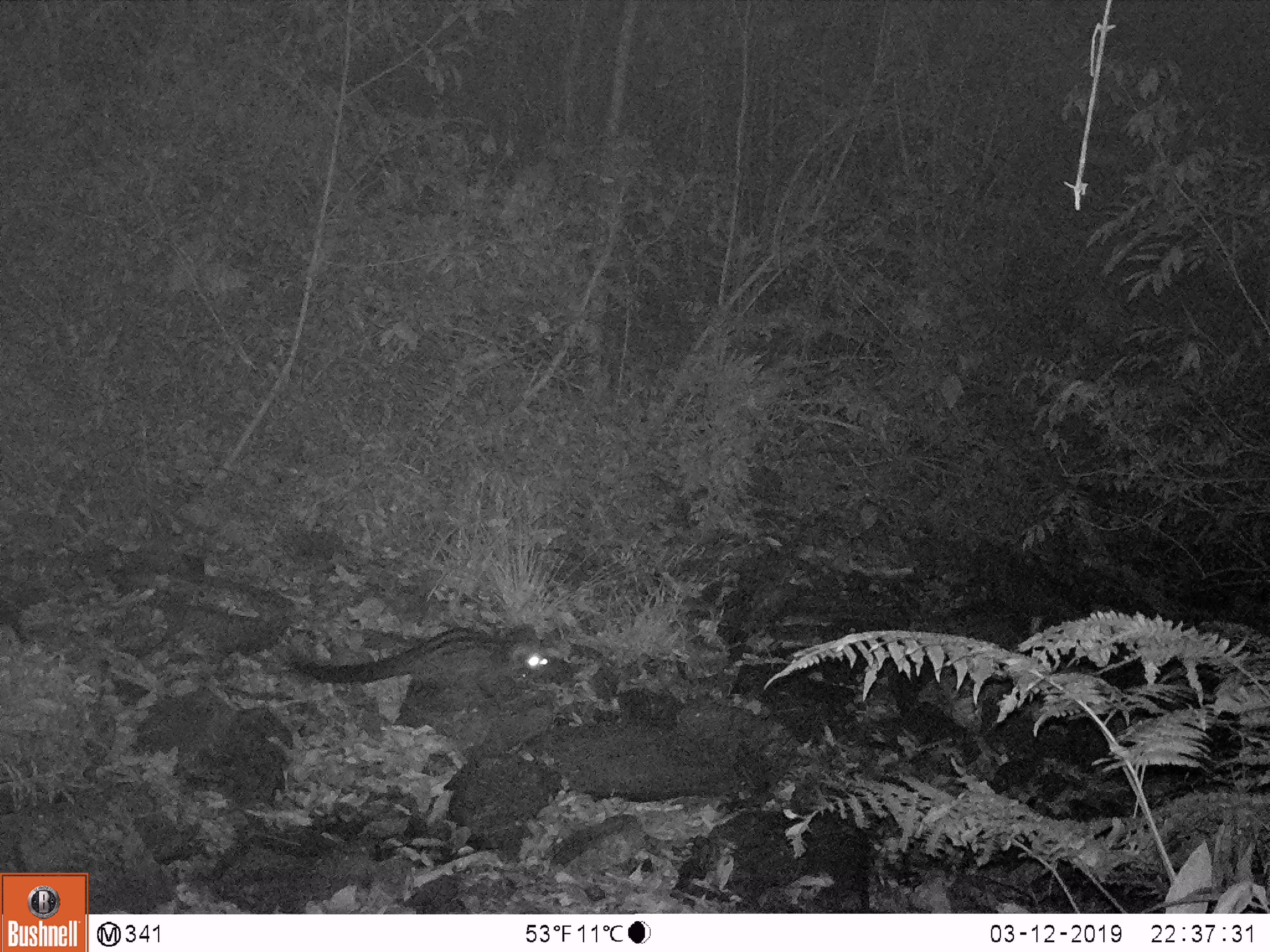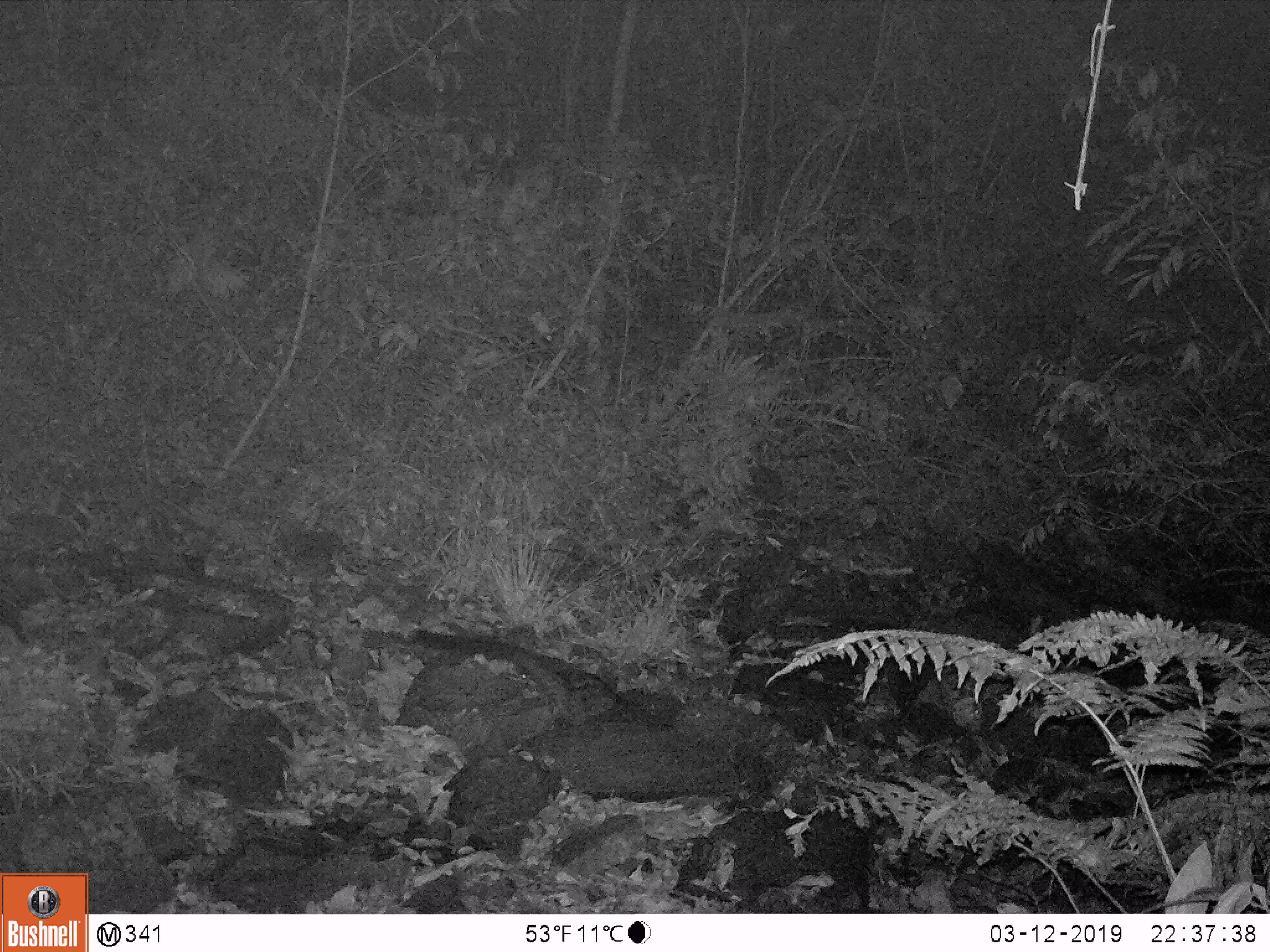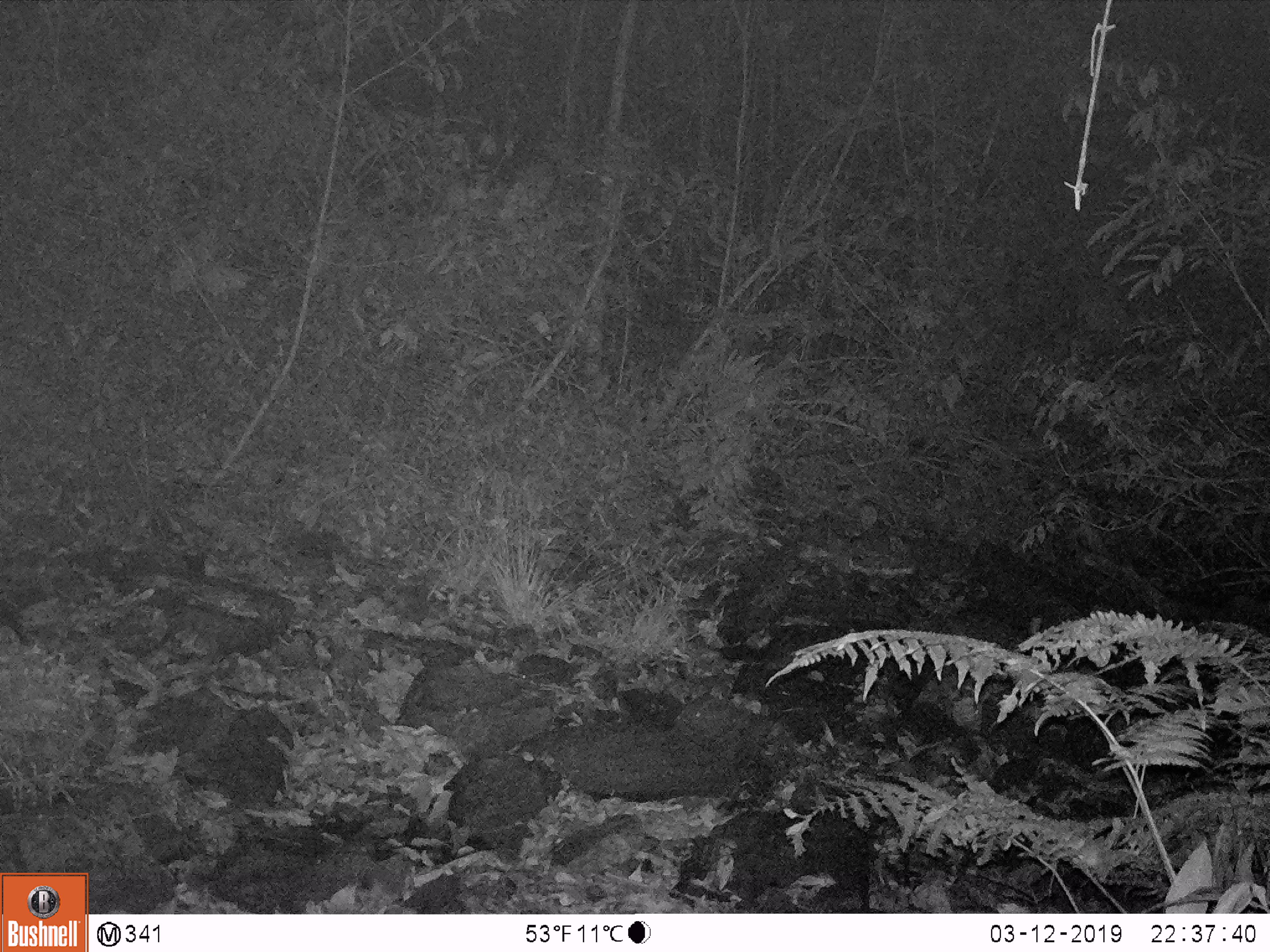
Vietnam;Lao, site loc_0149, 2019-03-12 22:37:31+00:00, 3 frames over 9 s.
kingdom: Animalia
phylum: Chordata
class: Mammalia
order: Carnivora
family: Viverridae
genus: Paradoxurus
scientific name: Paradoxurus hermaphroditus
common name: common palm civet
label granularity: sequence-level